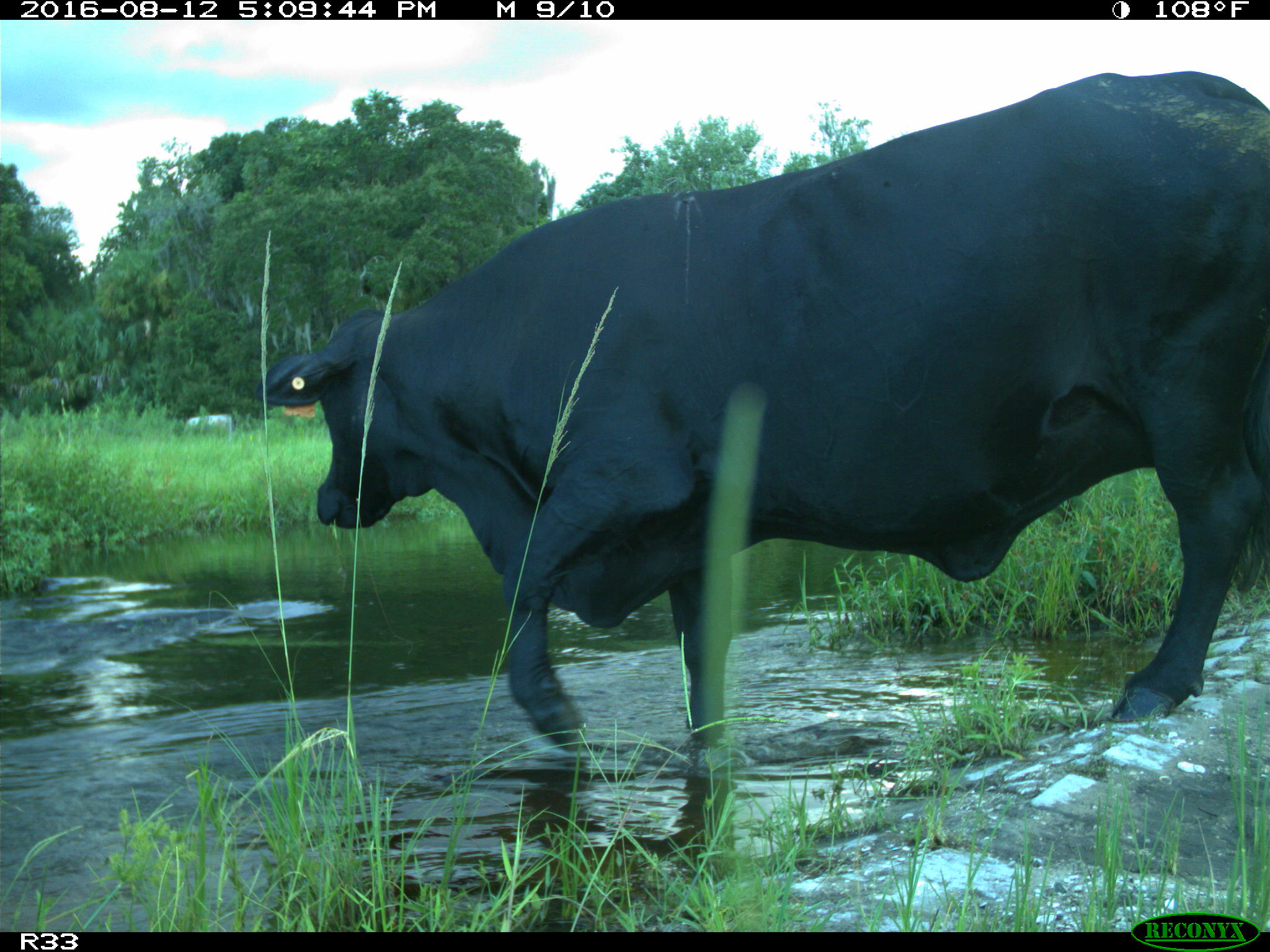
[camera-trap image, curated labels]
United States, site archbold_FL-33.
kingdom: Animalia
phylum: Chordata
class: Mammalia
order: Artiodactyla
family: Bovidae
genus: Bos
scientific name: Bos taurus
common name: domestic cow